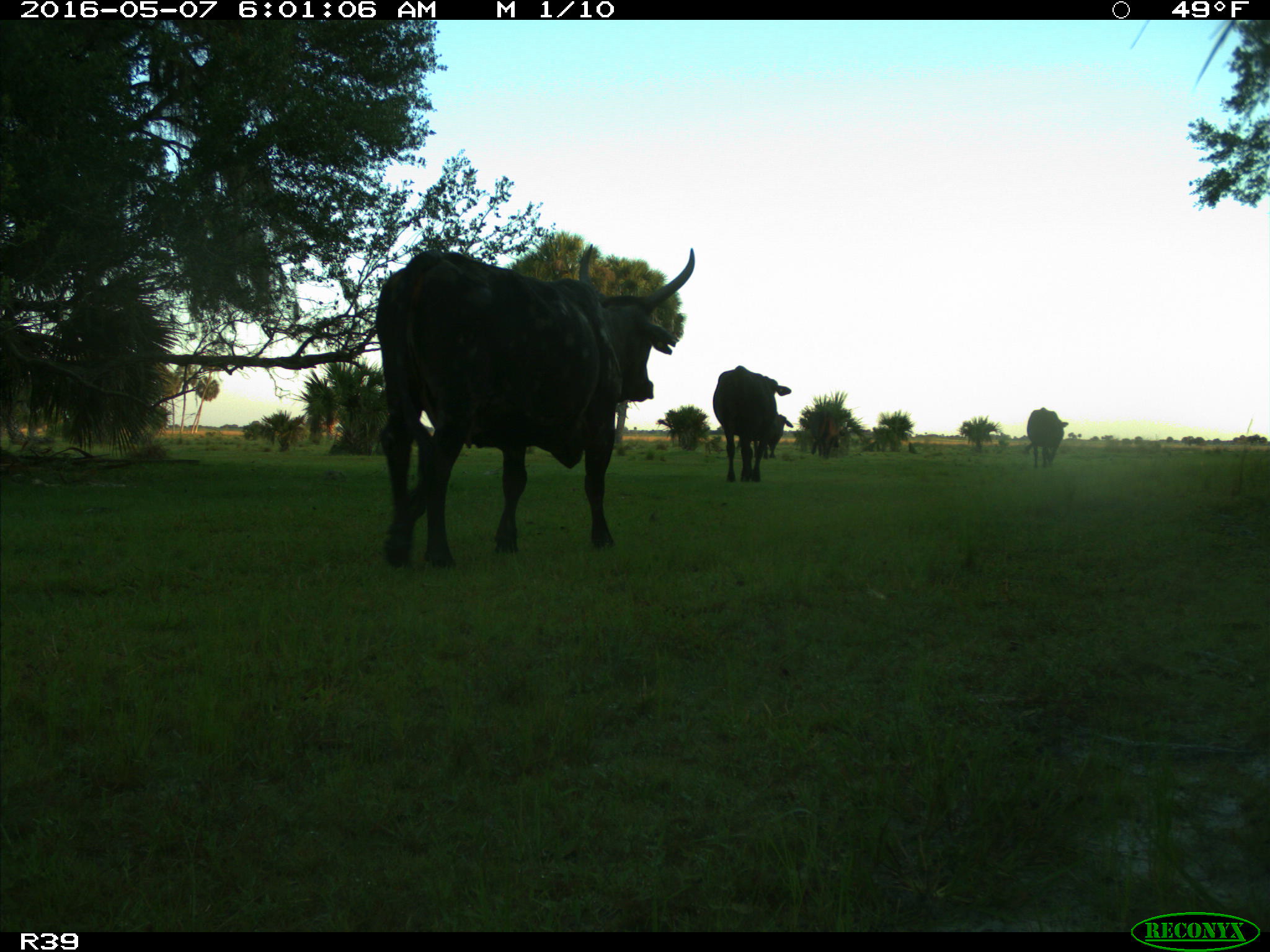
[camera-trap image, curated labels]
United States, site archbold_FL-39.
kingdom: Animalia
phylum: Chordata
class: Mammalia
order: Artiodactyla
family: Bovidae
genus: Bos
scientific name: Bos taurus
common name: domestic cow